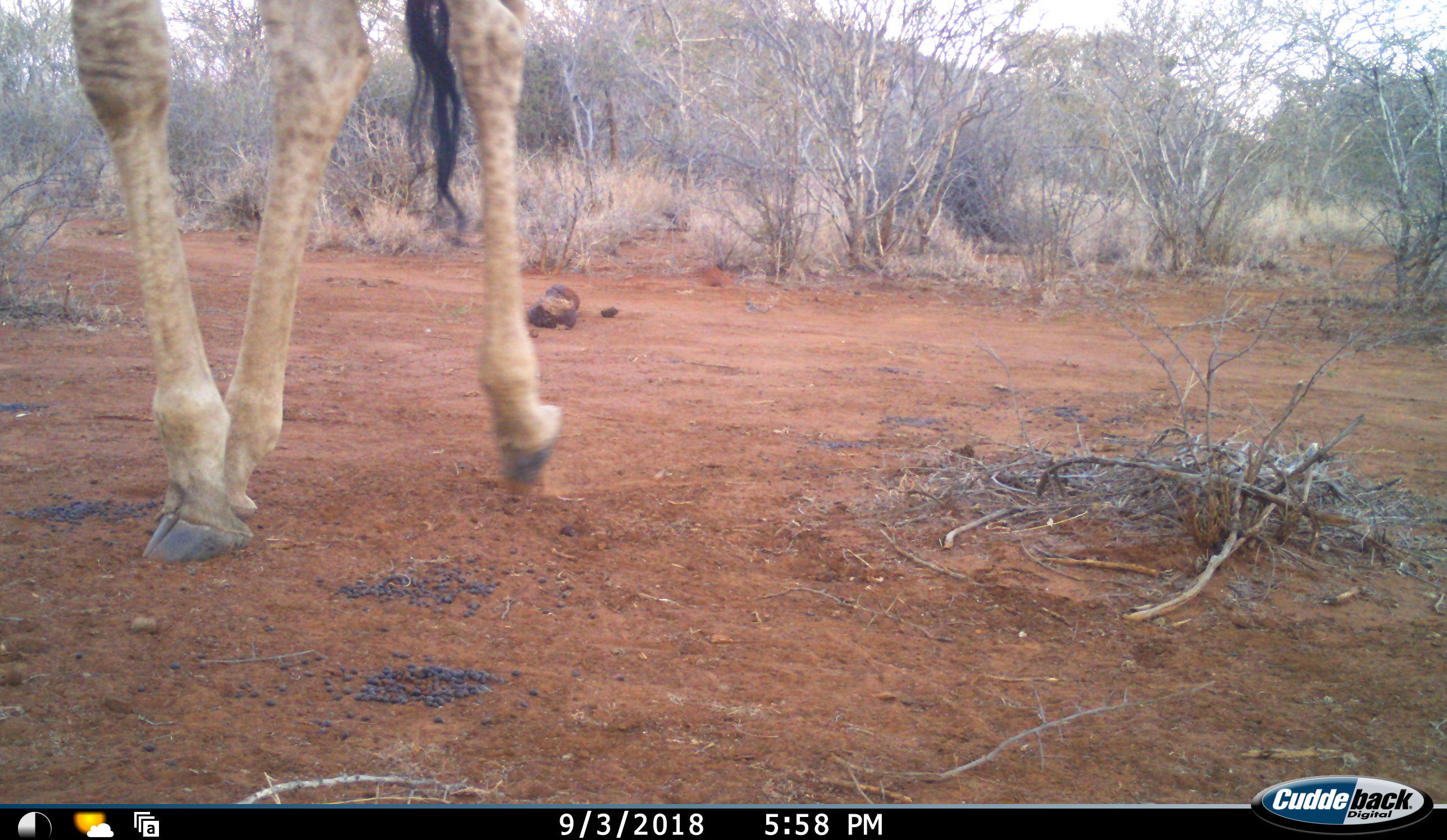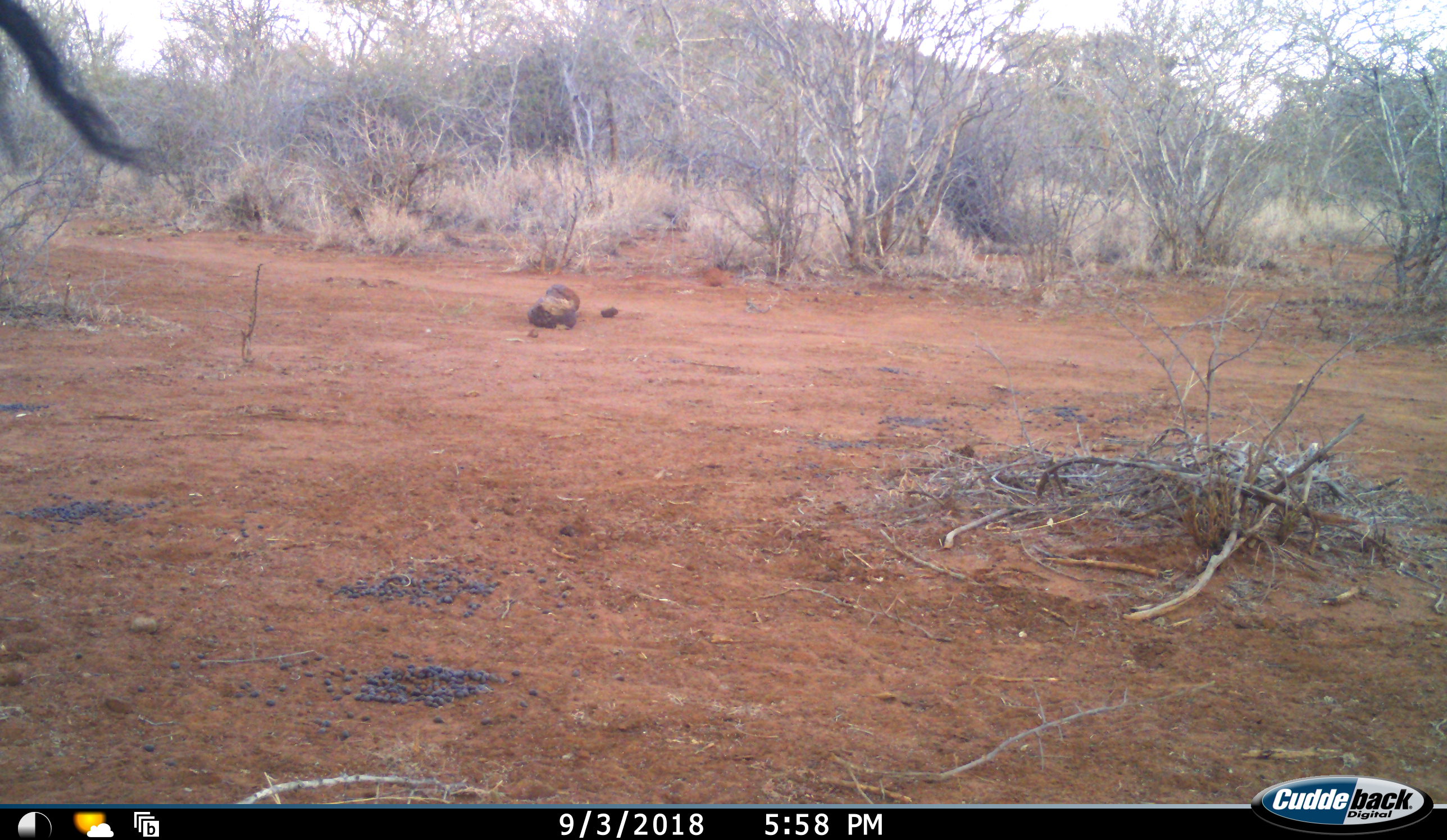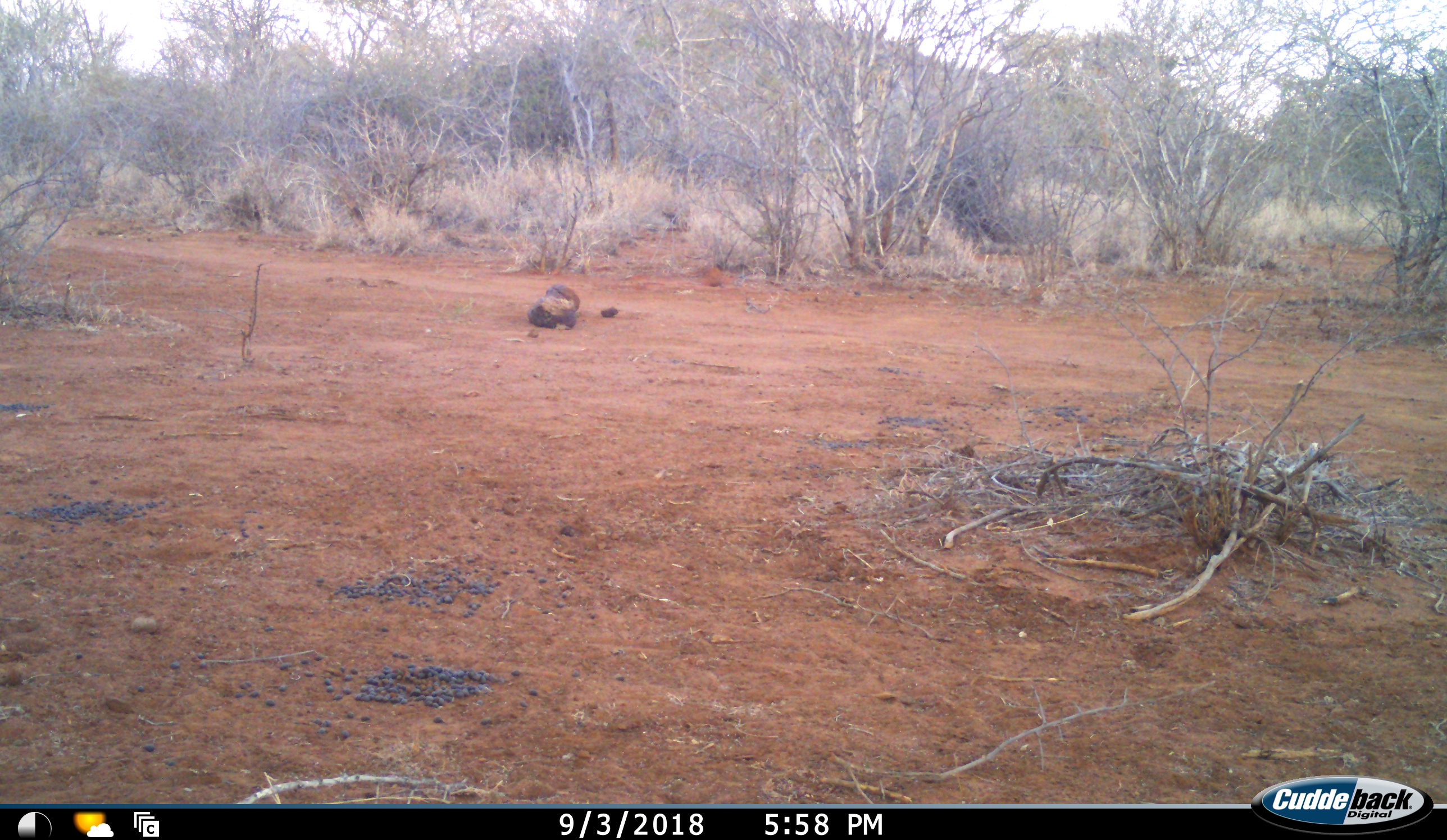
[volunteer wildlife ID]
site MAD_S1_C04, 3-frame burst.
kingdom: Animalia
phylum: Chordata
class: Mammalia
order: Artiodactyla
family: Giraffidae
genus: Giraffa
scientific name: Giraffa camelopardalis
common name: giraffe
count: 1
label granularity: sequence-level